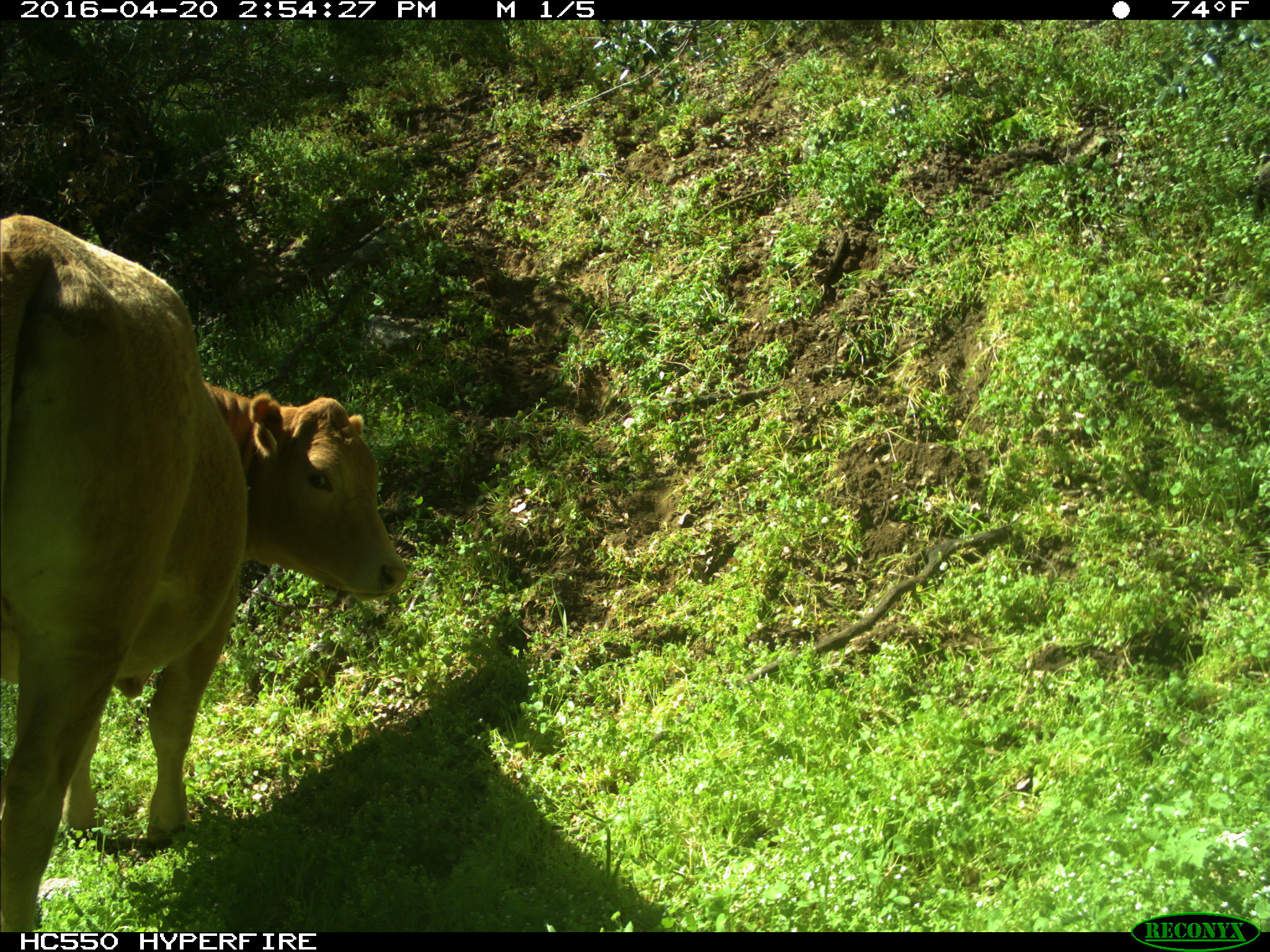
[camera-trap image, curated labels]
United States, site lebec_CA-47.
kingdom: Animalia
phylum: Chordata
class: Mammalia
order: Artiodactyla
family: Bovidae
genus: Bos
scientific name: Bos taurus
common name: domestic cow